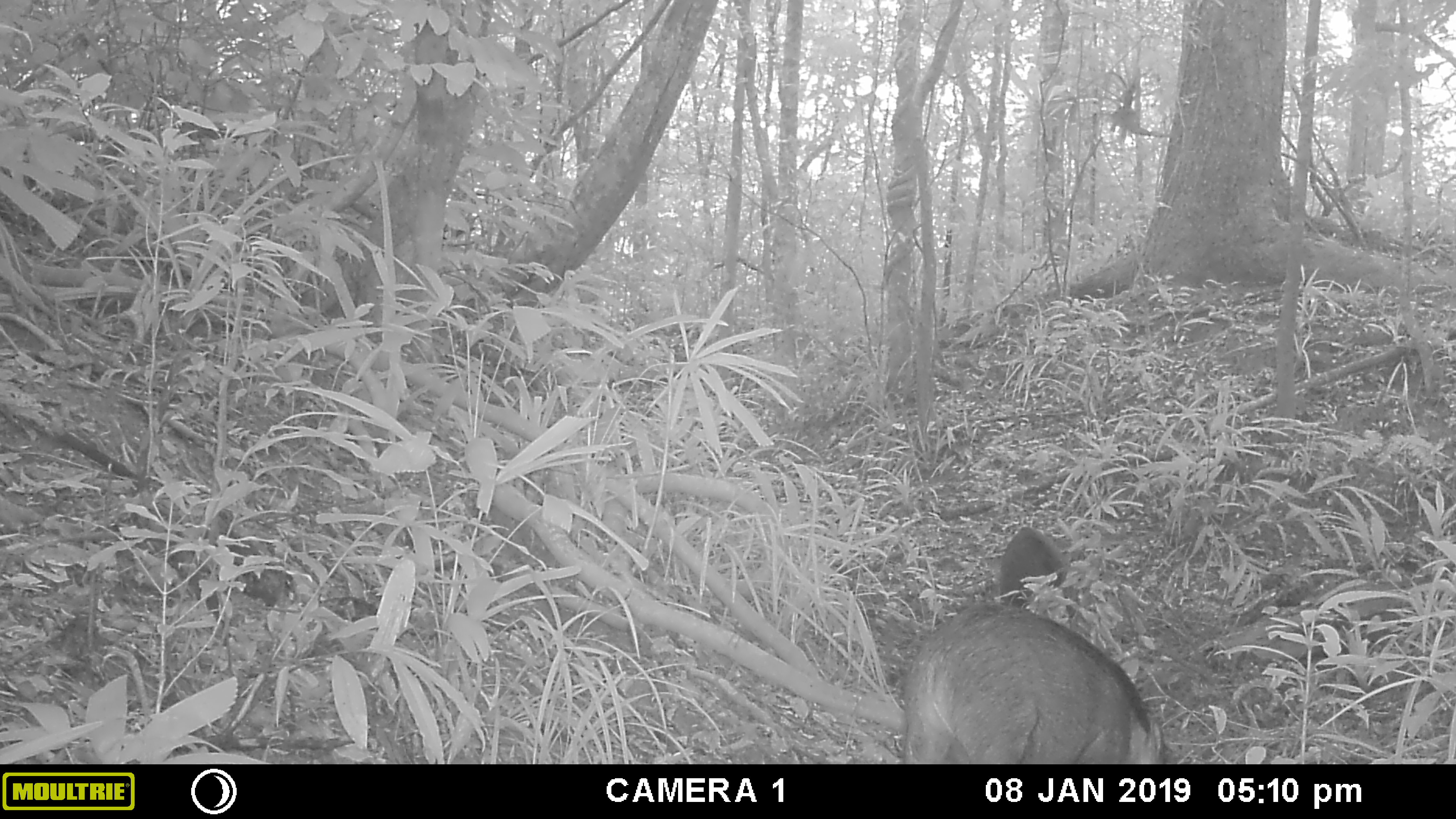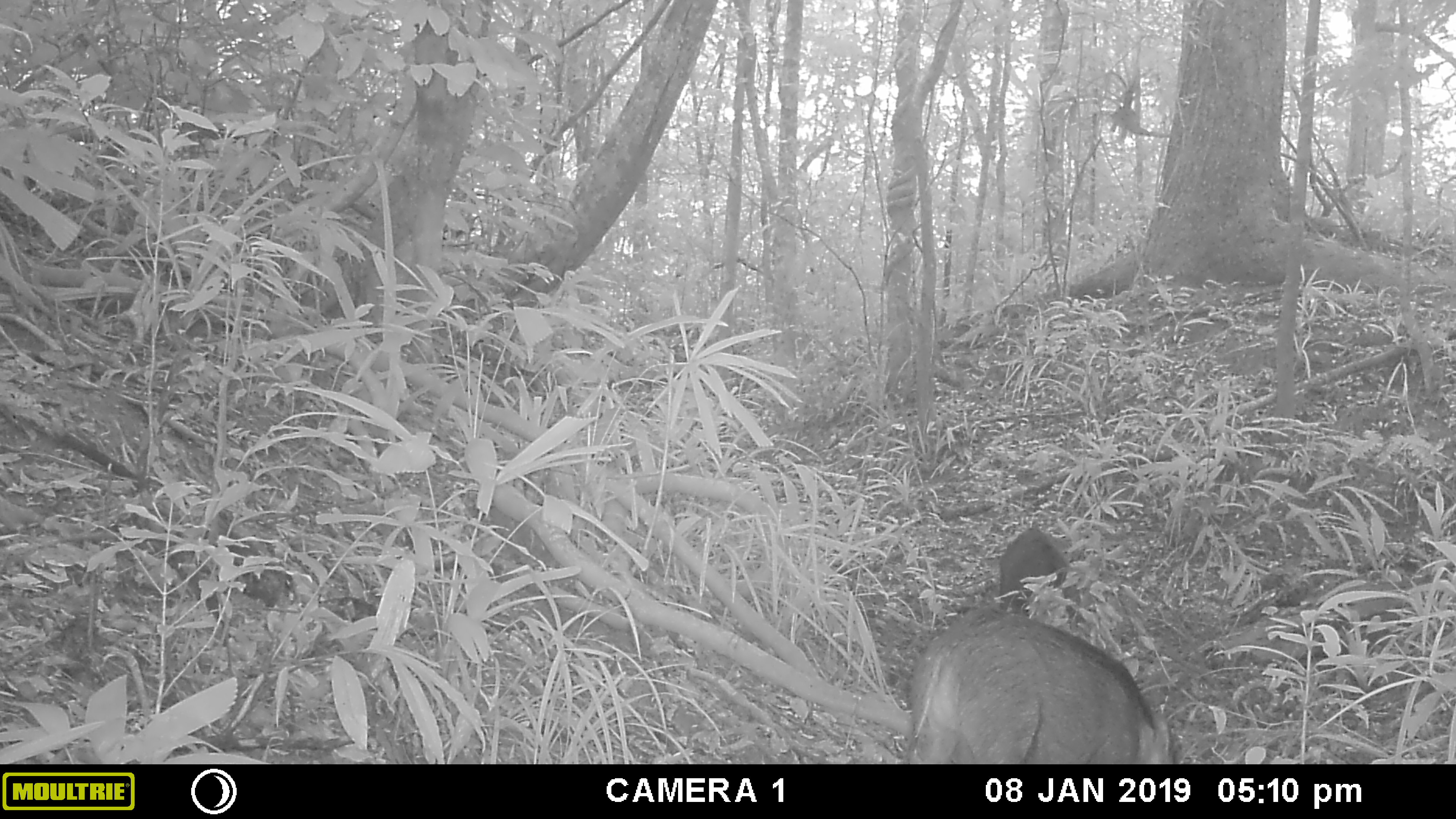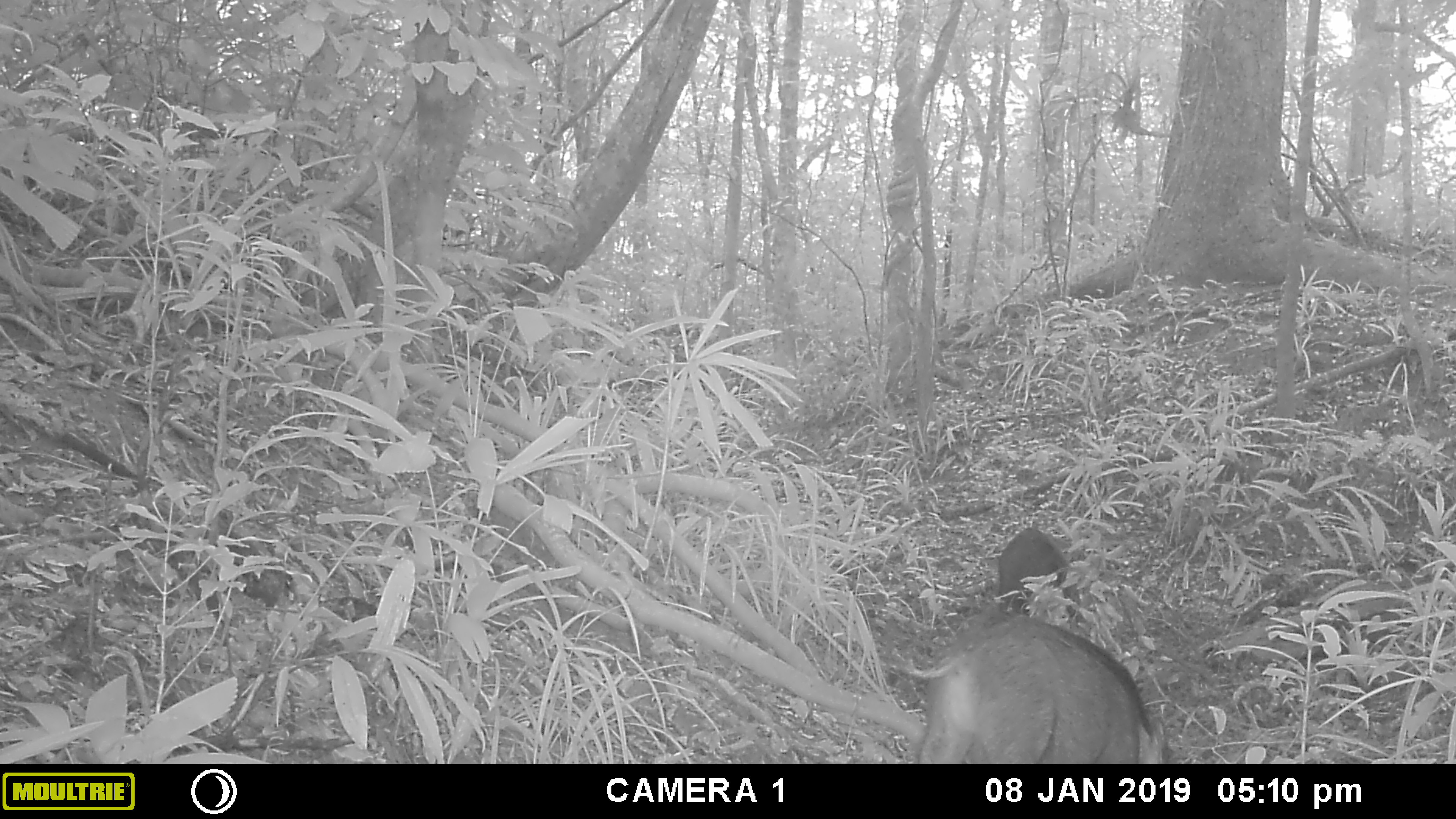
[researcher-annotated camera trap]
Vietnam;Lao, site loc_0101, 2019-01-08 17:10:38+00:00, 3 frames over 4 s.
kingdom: Animalia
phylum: Chordata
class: Mammalia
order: Artiodactyla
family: Suidae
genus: Sus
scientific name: Sus scrofa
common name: eurasian wild pig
Eurasian wild pig (Sus scrofa). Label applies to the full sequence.